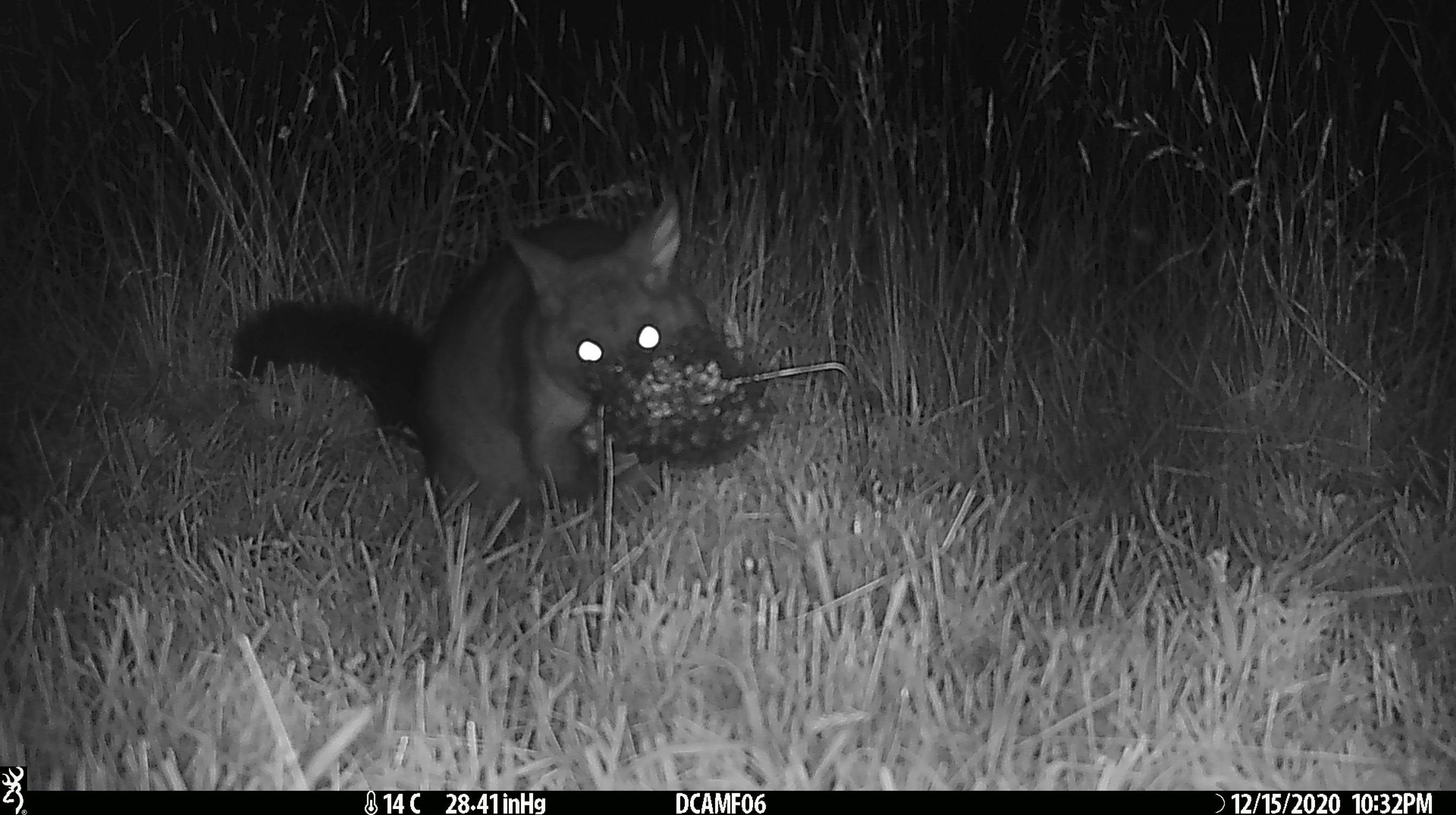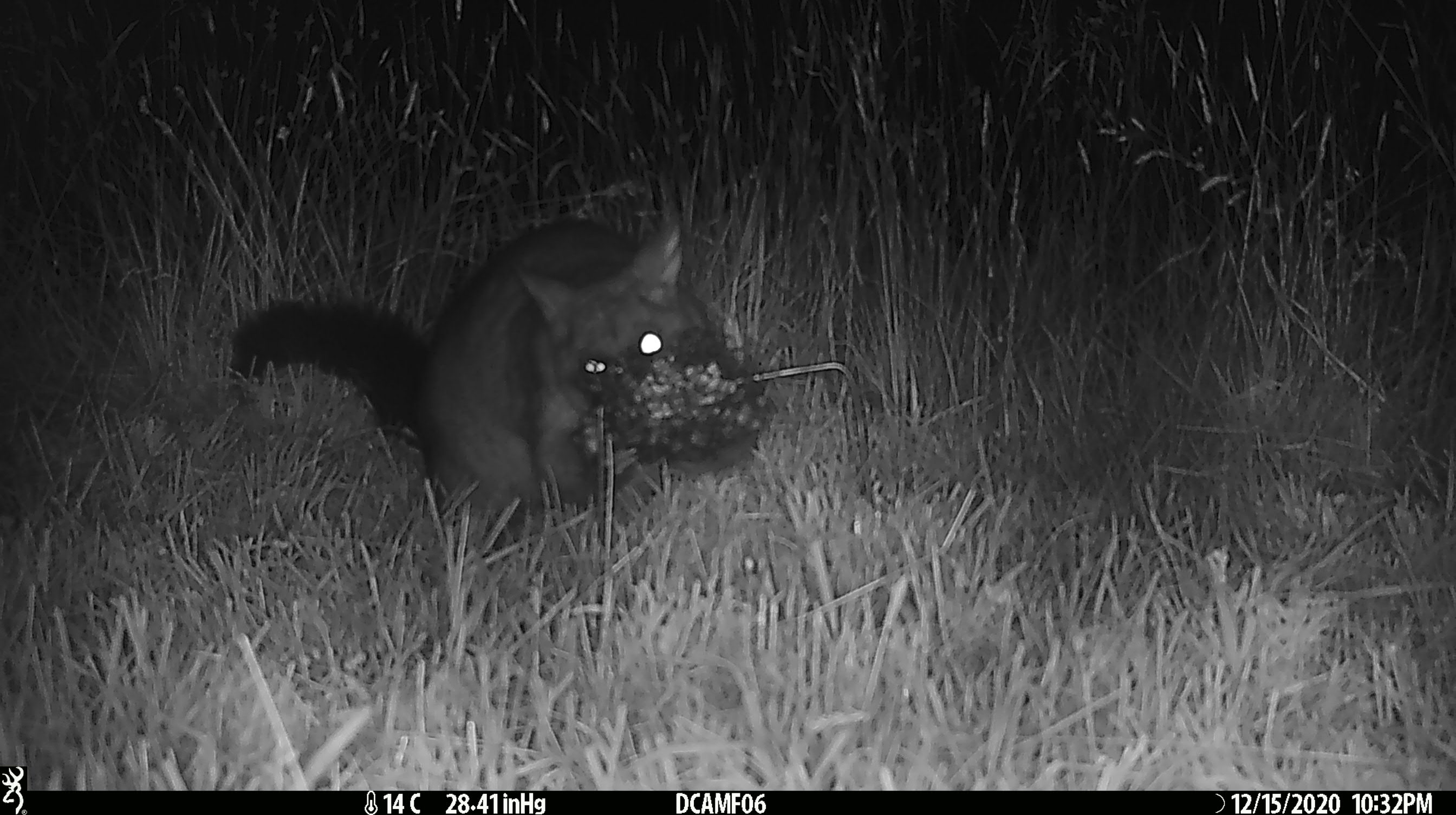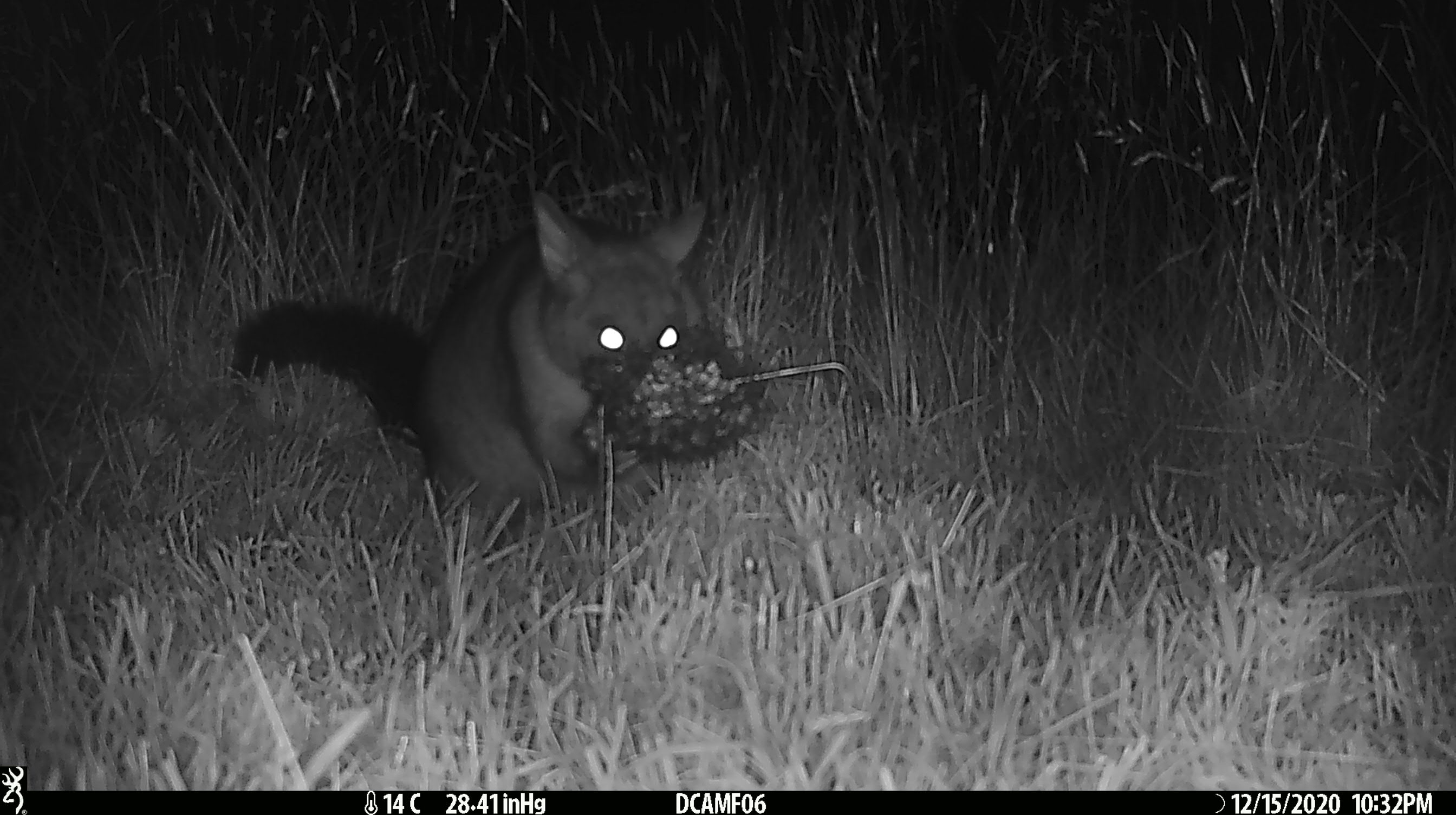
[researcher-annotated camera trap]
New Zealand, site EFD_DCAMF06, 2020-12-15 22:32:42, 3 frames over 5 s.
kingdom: Animalia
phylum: Chordata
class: Mammalia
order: Diprotodontia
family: Phalangeridae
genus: Trichosurus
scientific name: Trichosurus vulpecula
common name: common brushtail possum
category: possum